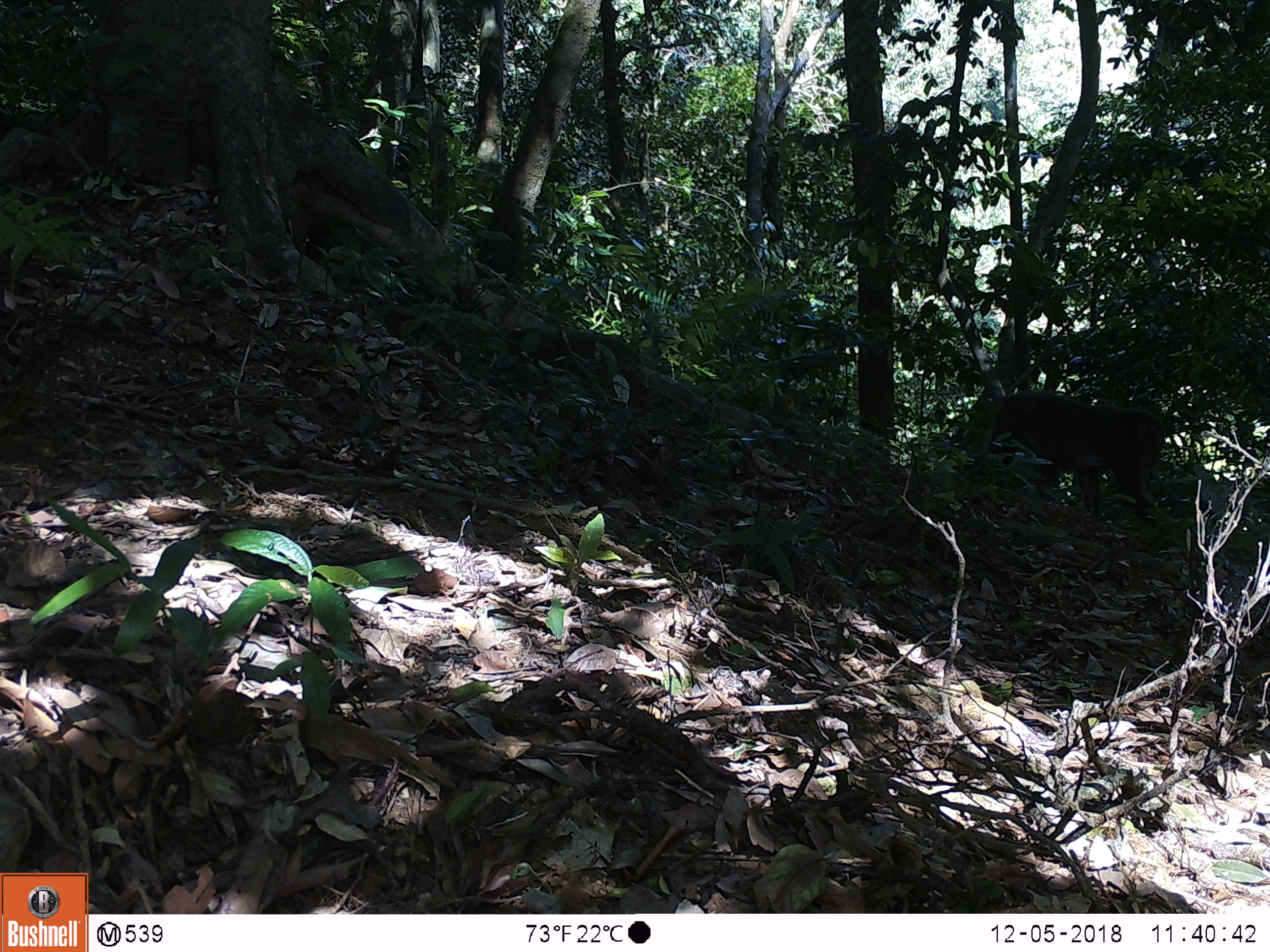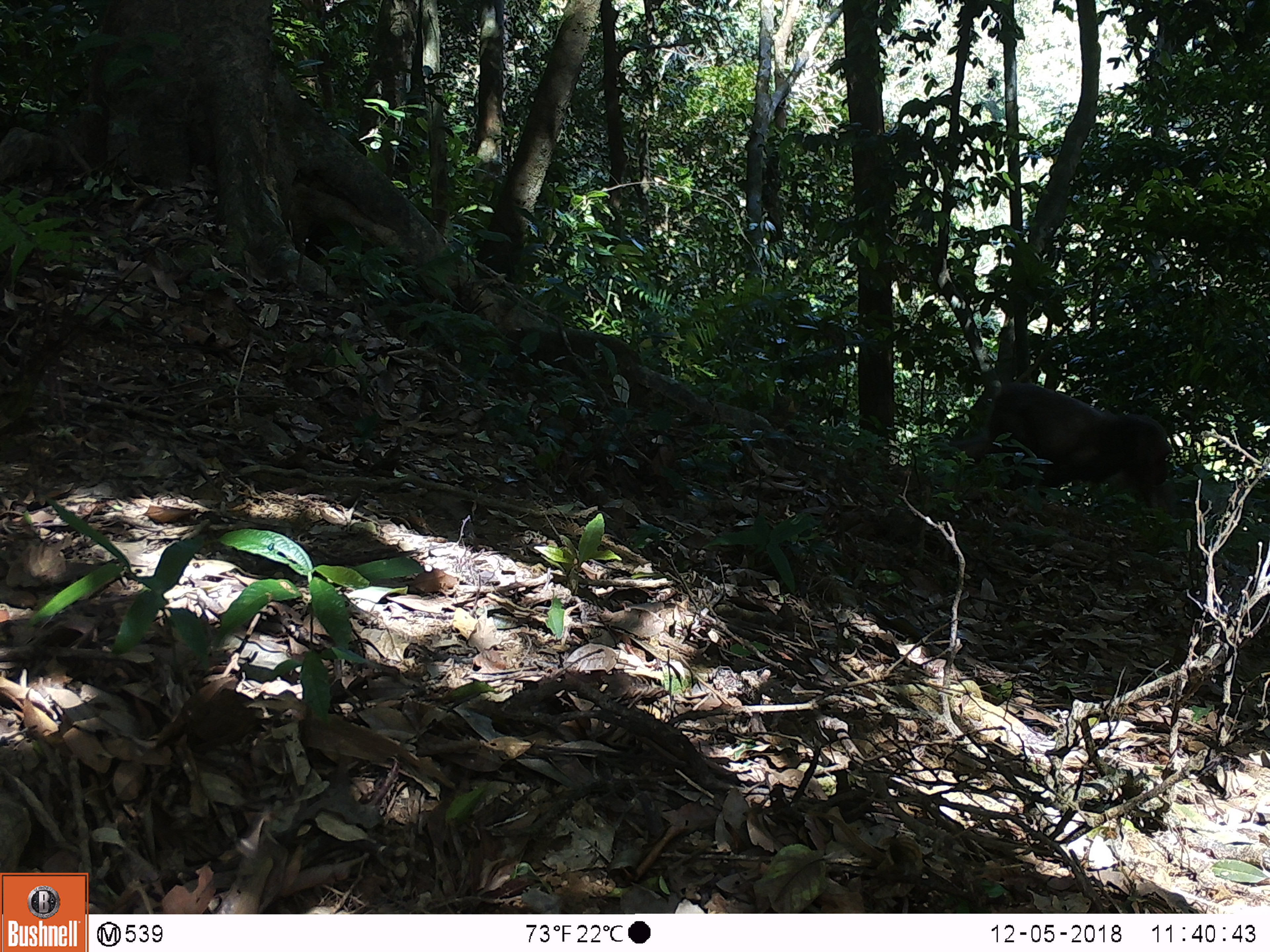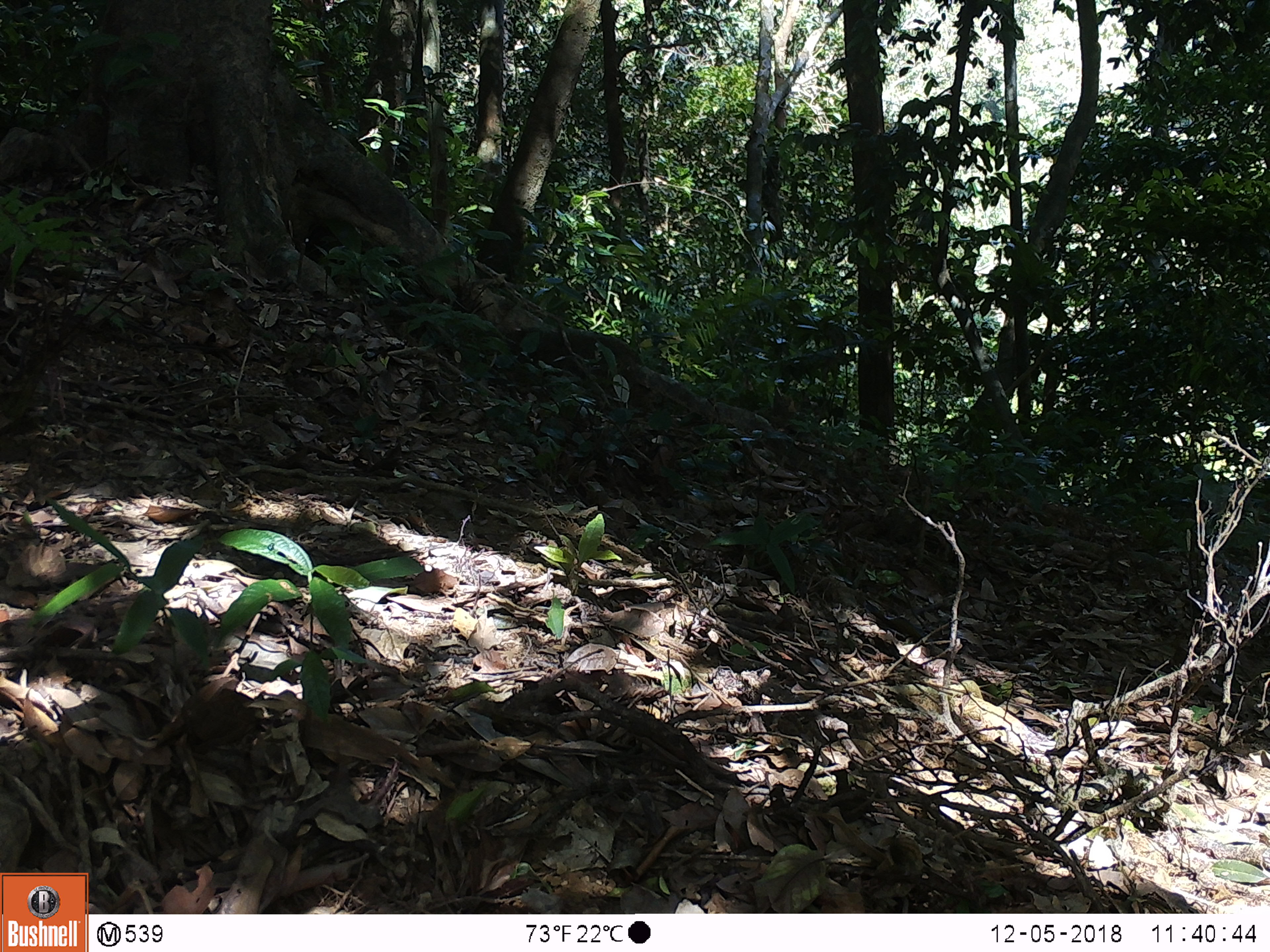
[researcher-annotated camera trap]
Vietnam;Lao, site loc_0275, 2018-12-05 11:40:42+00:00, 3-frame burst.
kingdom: Animalia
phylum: Chordata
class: Mammalia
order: Primates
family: Cercopithecidae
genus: Macaca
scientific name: Macaca arctoides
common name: stump-tailed macaque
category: stump tailed macaque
Stump tailed macaque (stump-tailed macaque) (Macaca arctoides). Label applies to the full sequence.